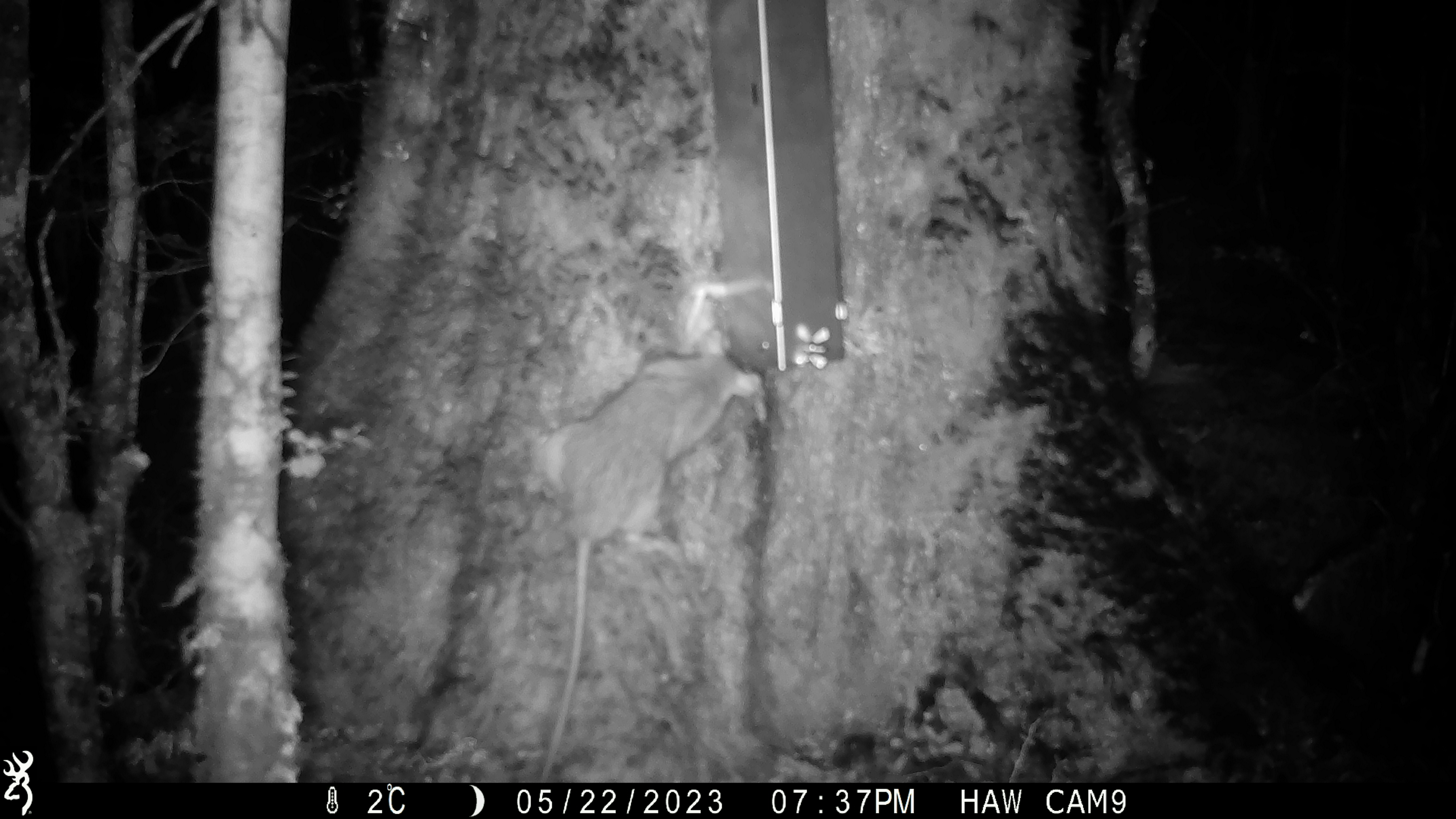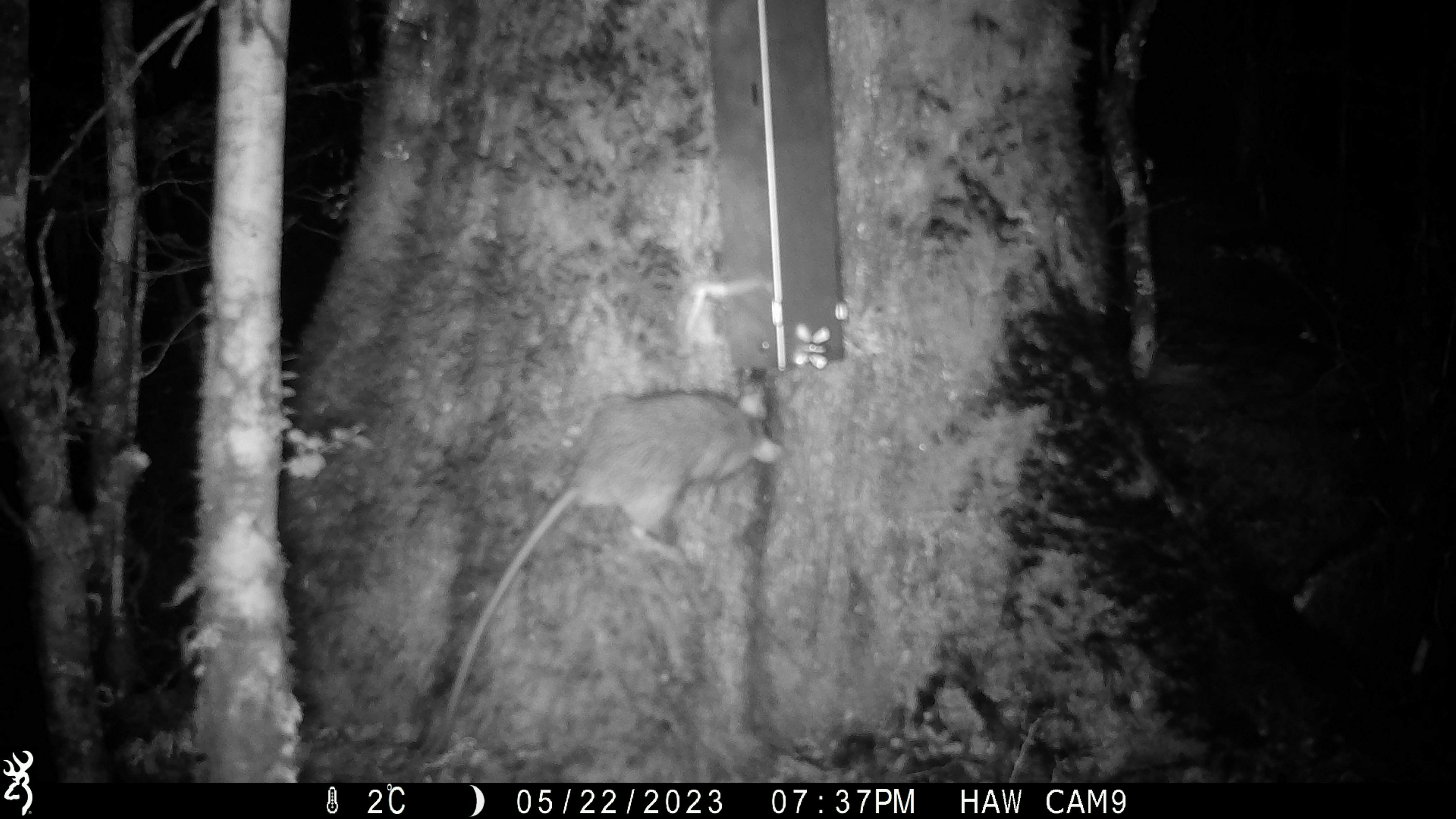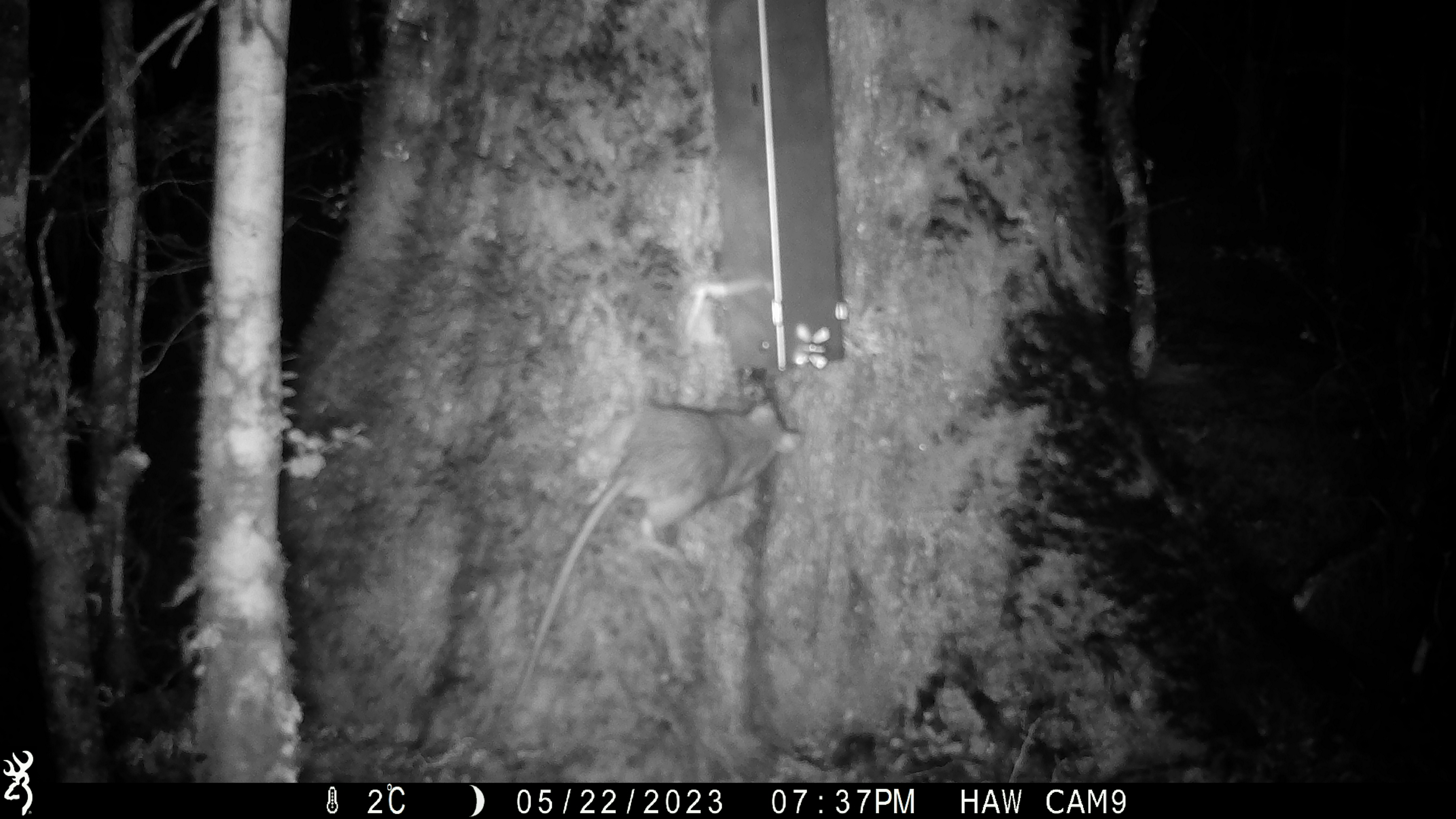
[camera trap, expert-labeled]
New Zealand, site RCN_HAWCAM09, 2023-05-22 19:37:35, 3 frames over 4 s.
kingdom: Animalia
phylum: Chordata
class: Mammalia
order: Rodentia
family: Muridae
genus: Rattus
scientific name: Rattus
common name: rat